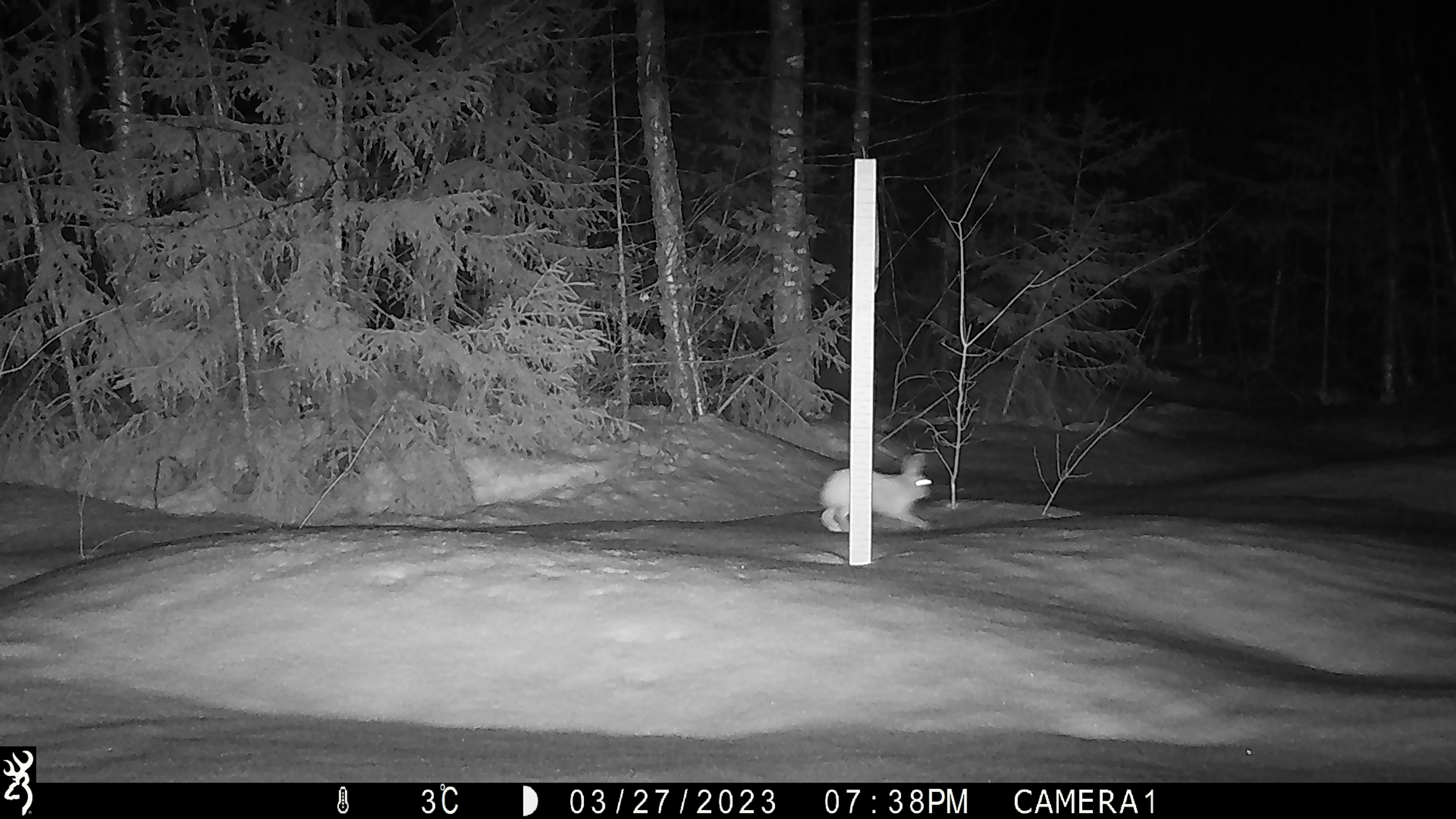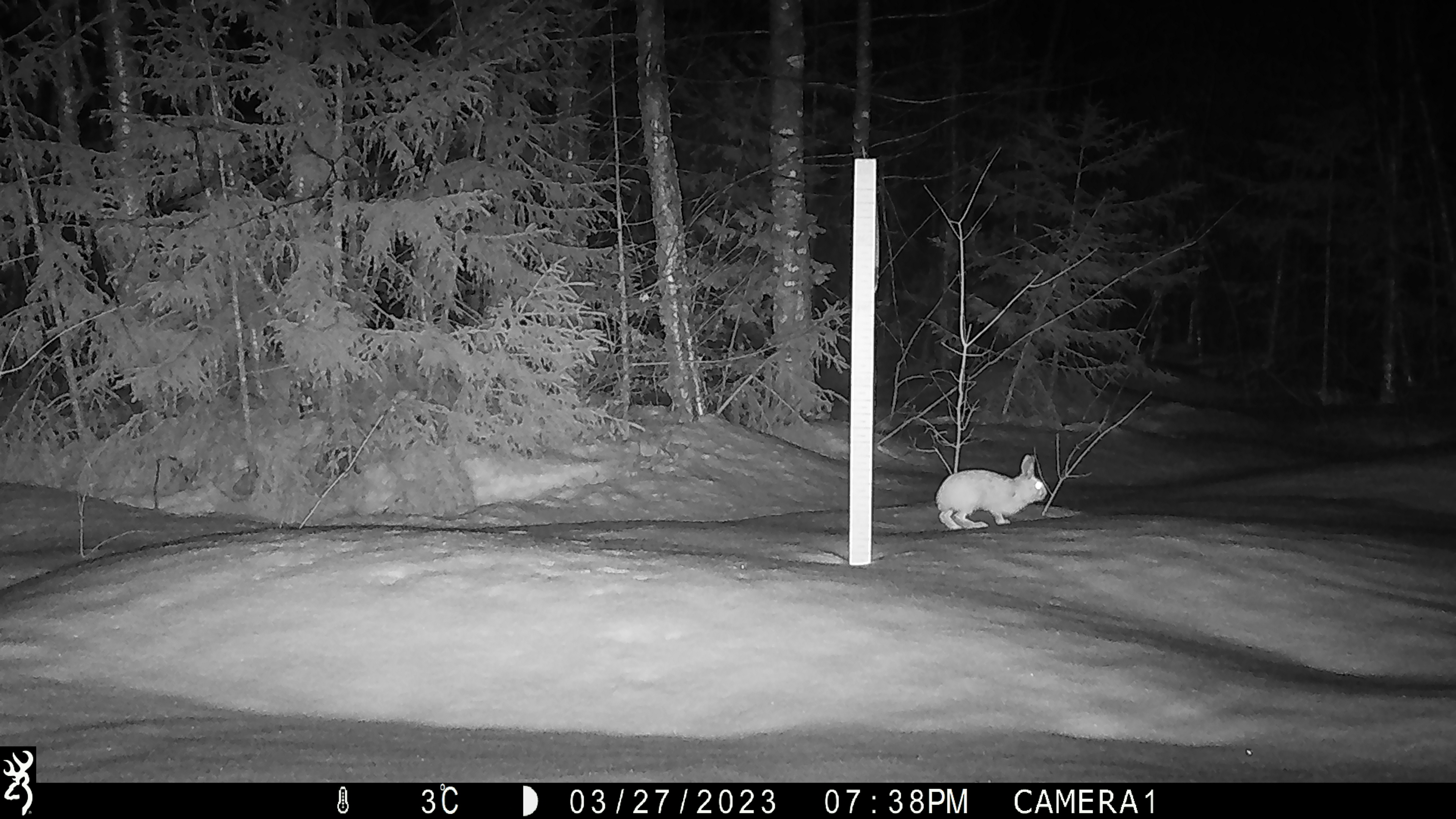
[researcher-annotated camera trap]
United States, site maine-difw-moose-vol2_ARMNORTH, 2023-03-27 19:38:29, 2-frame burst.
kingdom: Animalia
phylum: Chordata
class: Mammalia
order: Lagomorpha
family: Leporidae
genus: Lepus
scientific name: Lepus americanus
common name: snowshoe hare